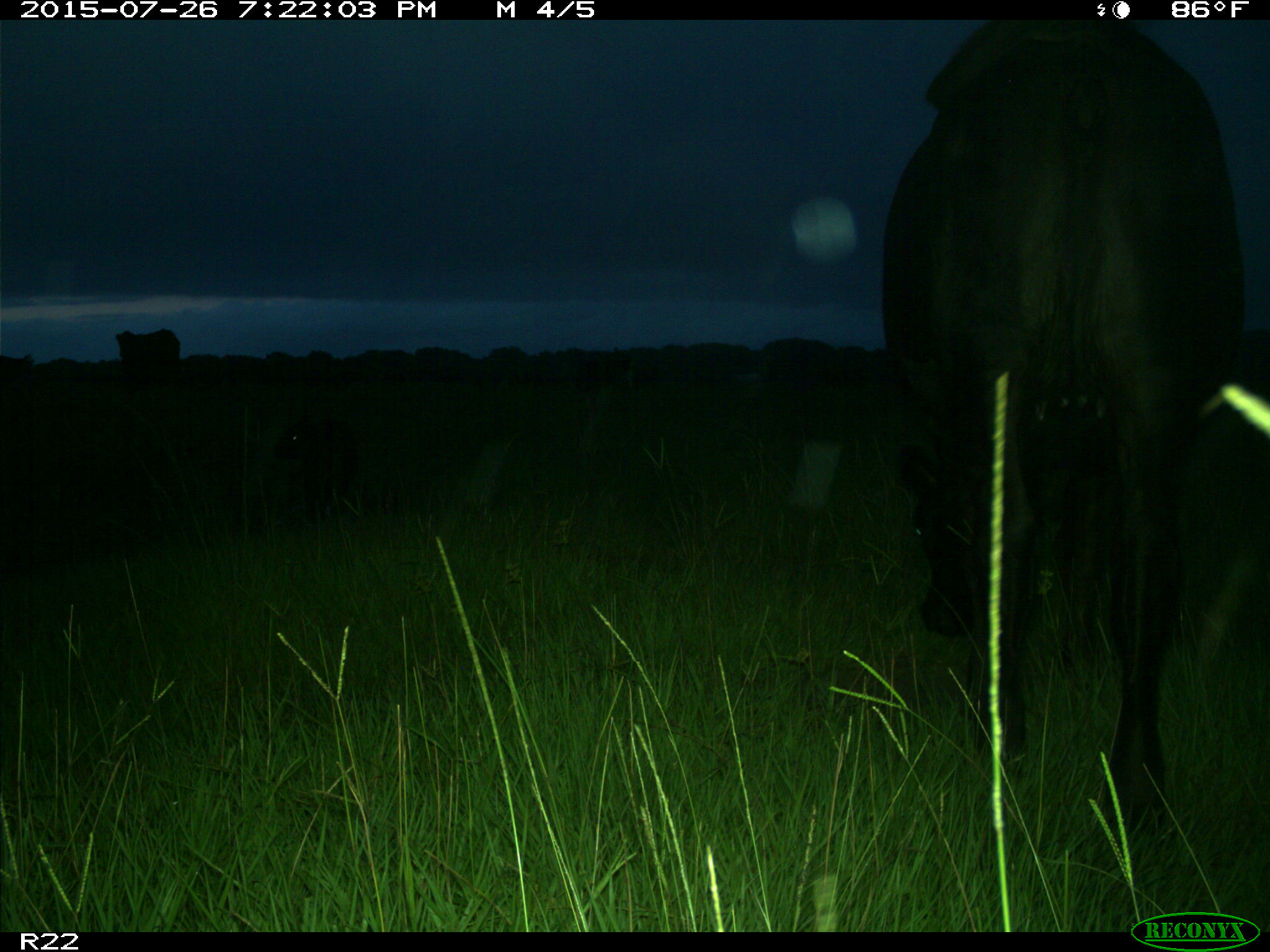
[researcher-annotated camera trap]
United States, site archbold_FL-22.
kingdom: Animalia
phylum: Chordata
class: Mammalia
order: Artiodactyla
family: Bovidae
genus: Bos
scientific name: Bos taurus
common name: domestic cow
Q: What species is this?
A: Bos taurus (domestic cow).